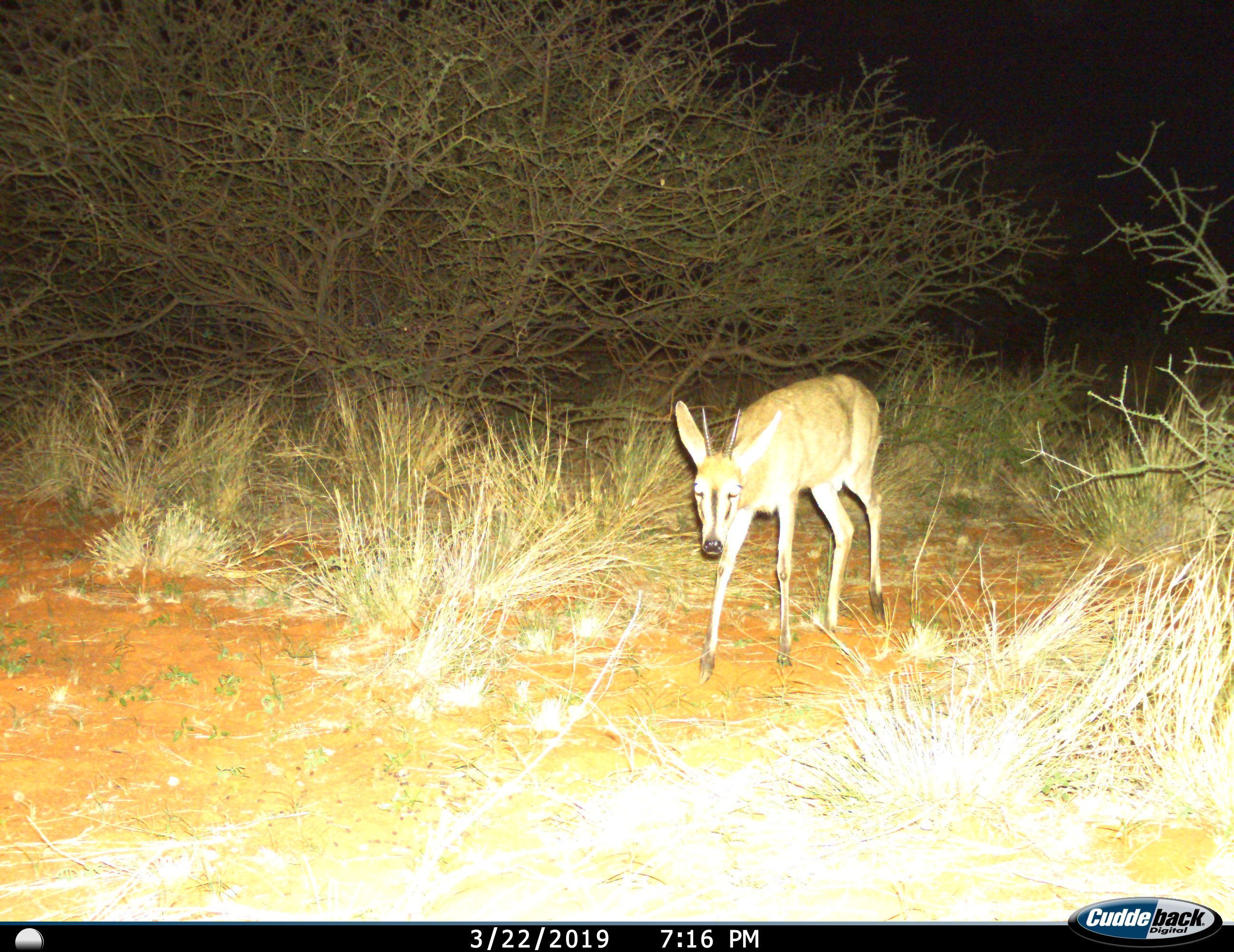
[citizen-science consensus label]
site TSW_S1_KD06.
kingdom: Animalia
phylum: Chordata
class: Mammalia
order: Artiodactyla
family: Bovidae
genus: Sylvicapra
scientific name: Sylvicapra grimmia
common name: common duiker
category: duikercommongrey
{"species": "duikercommongrey (common duiker) (Sylvicapra grimmia)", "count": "1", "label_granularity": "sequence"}